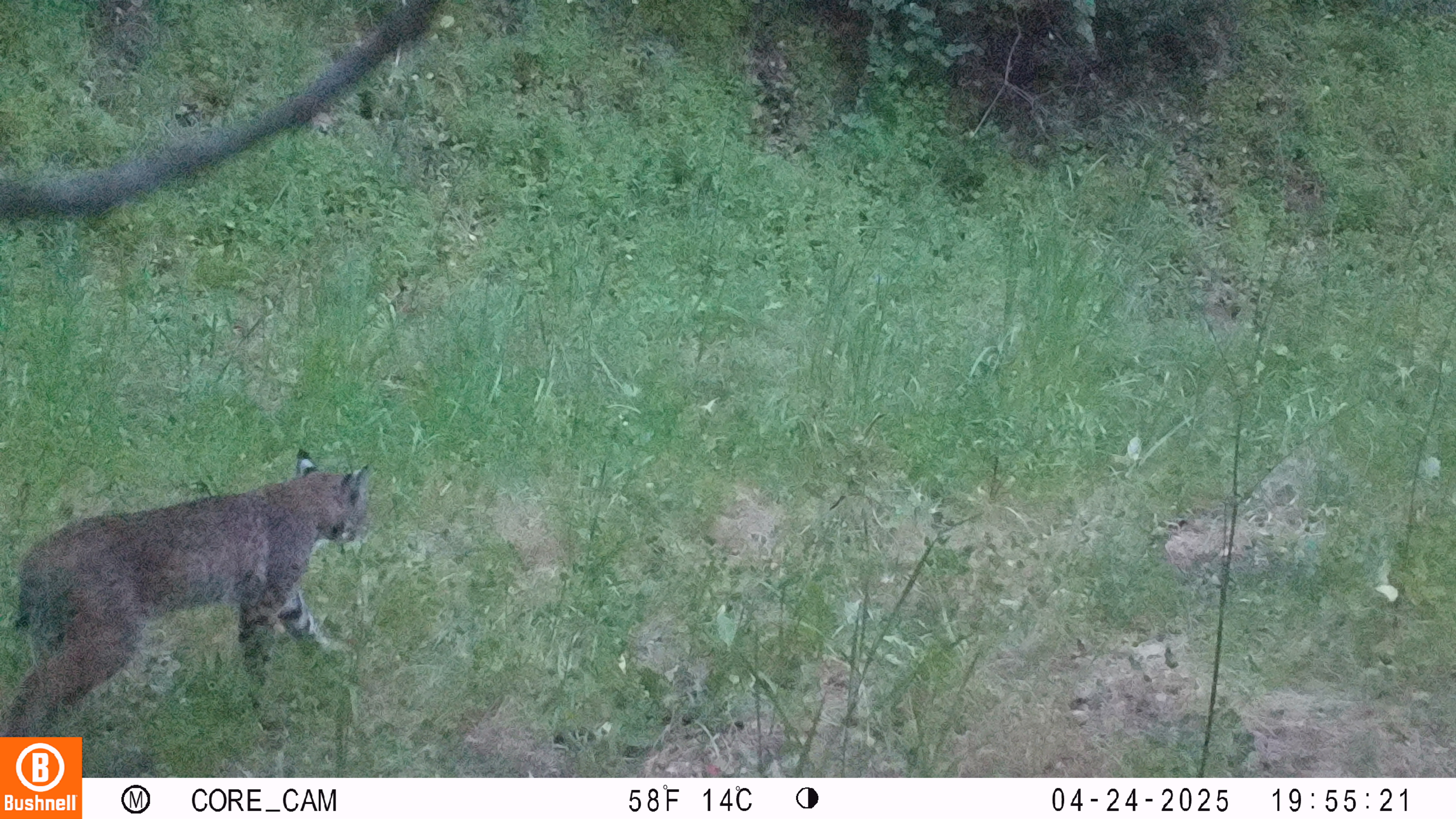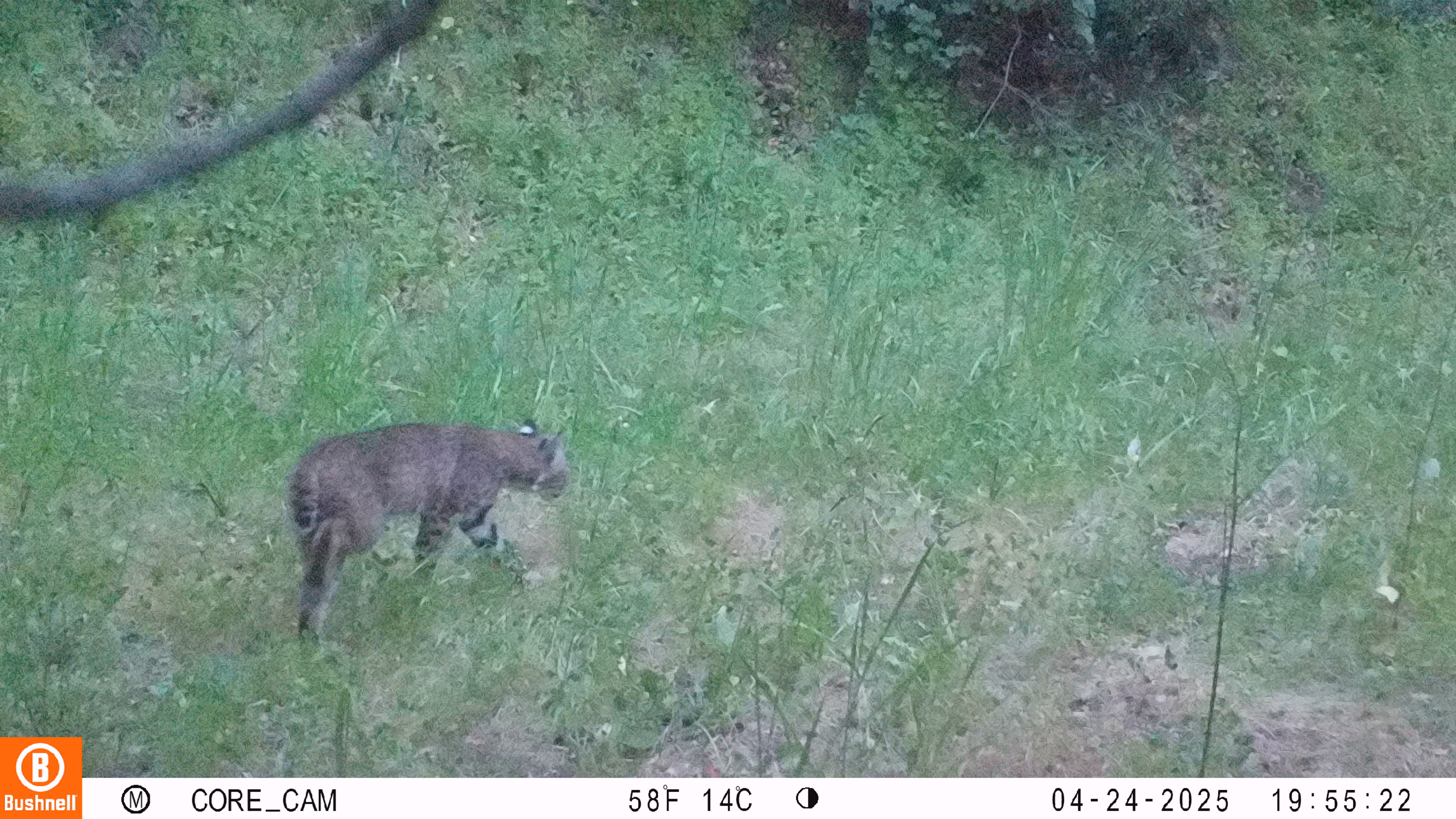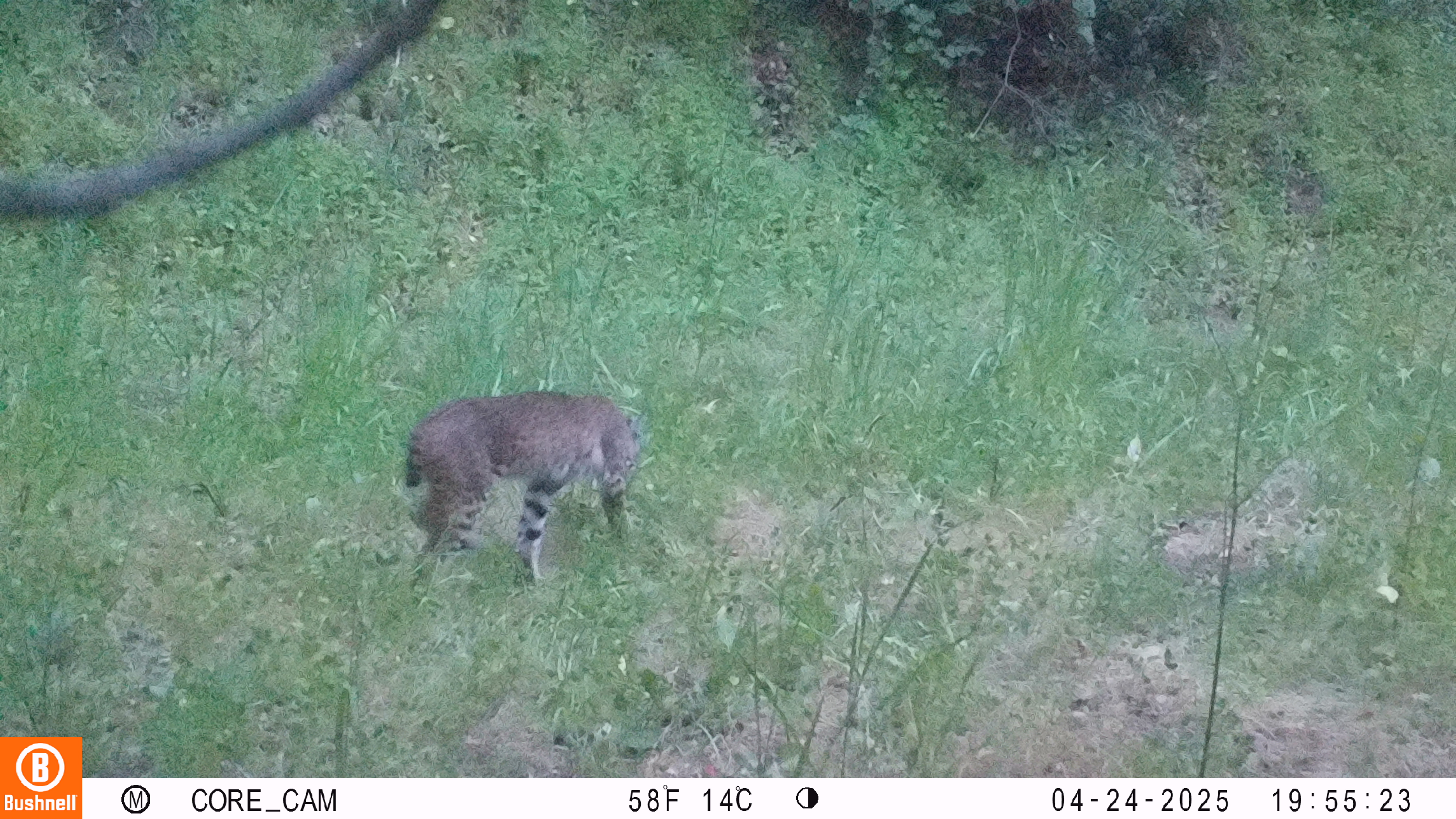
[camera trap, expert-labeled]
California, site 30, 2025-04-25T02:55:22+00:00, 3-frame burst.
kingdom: Animalia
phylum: Chordata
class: Mammalia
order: Carnivora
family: Felidae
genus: Lynx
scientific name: Lynx rufus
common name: bobcat